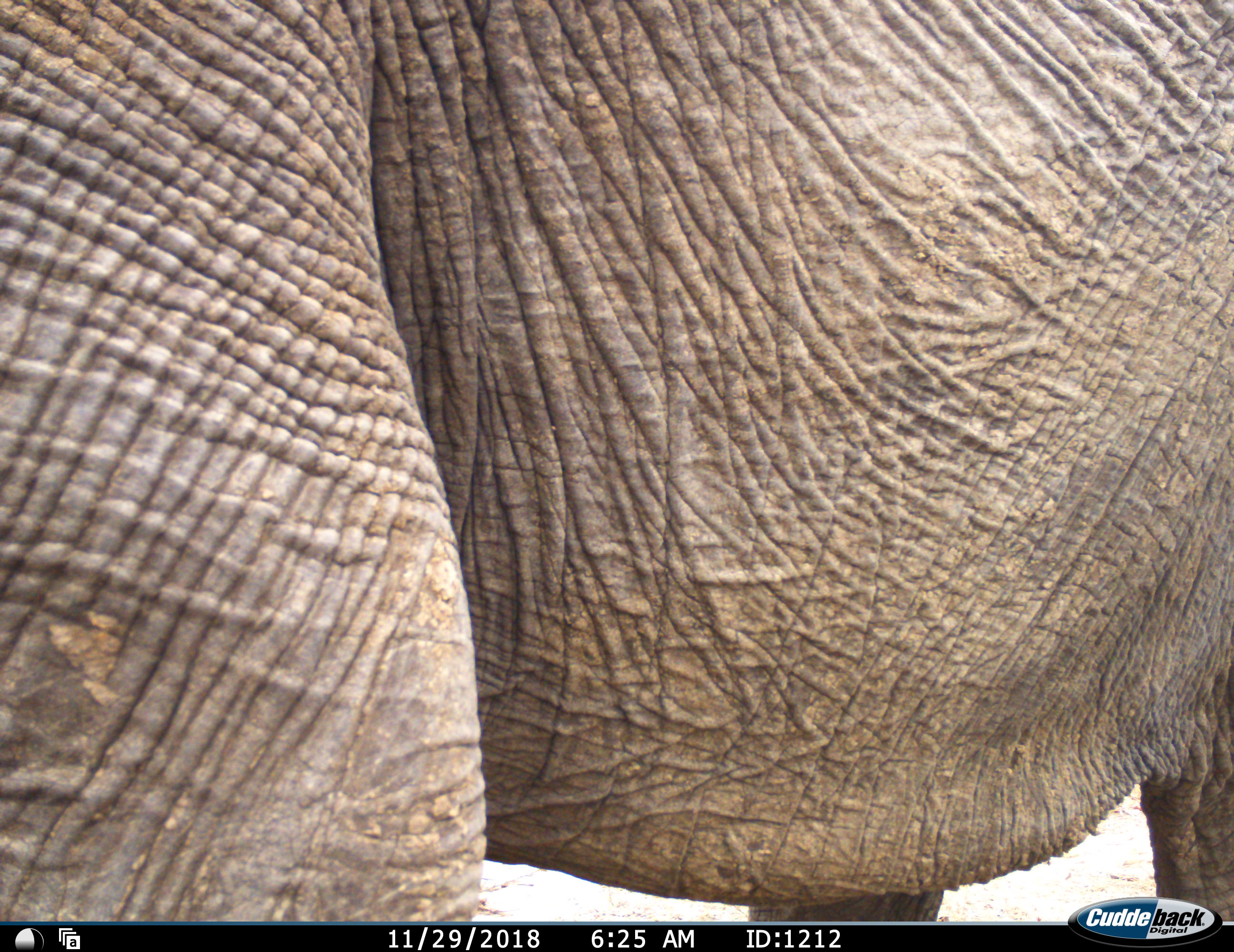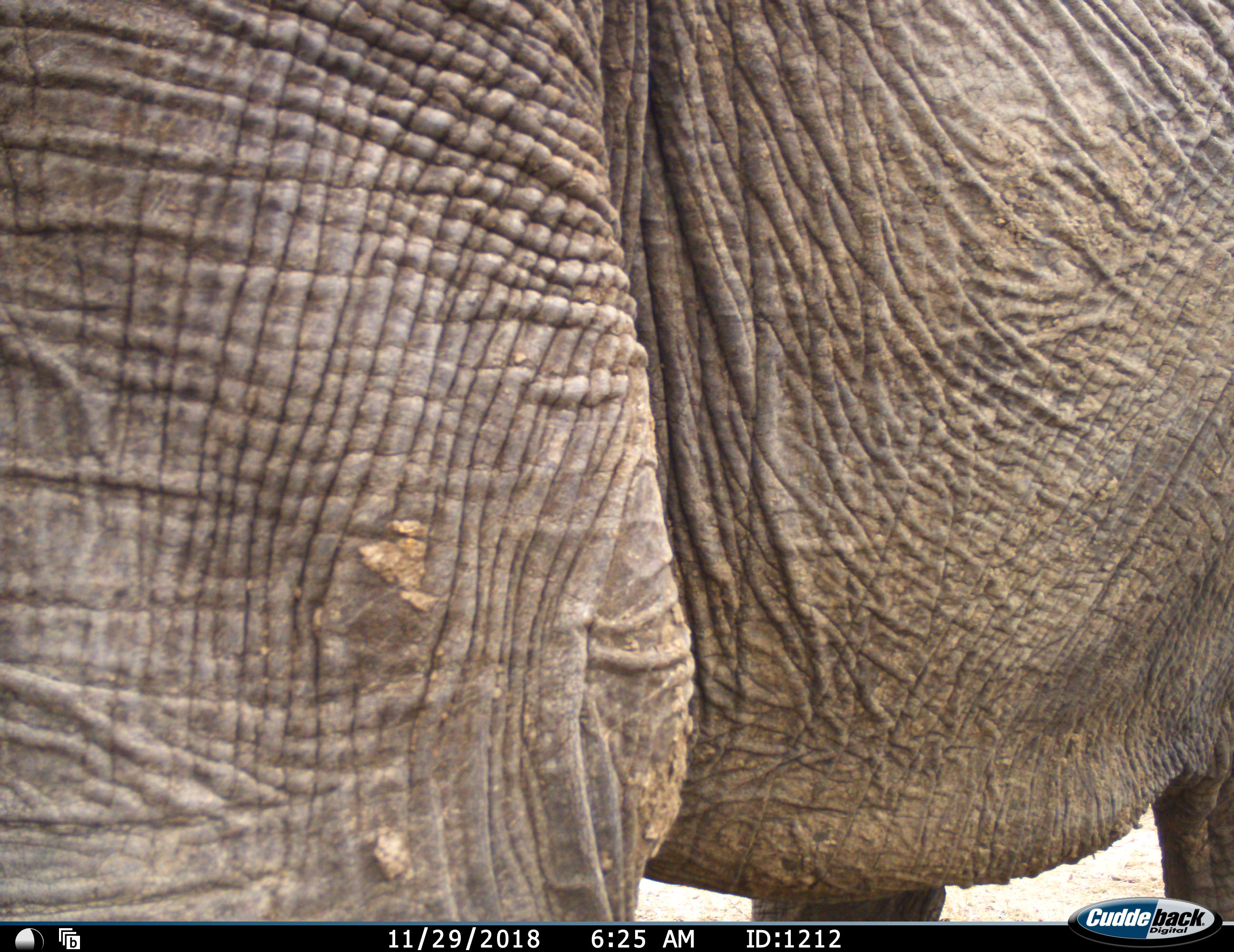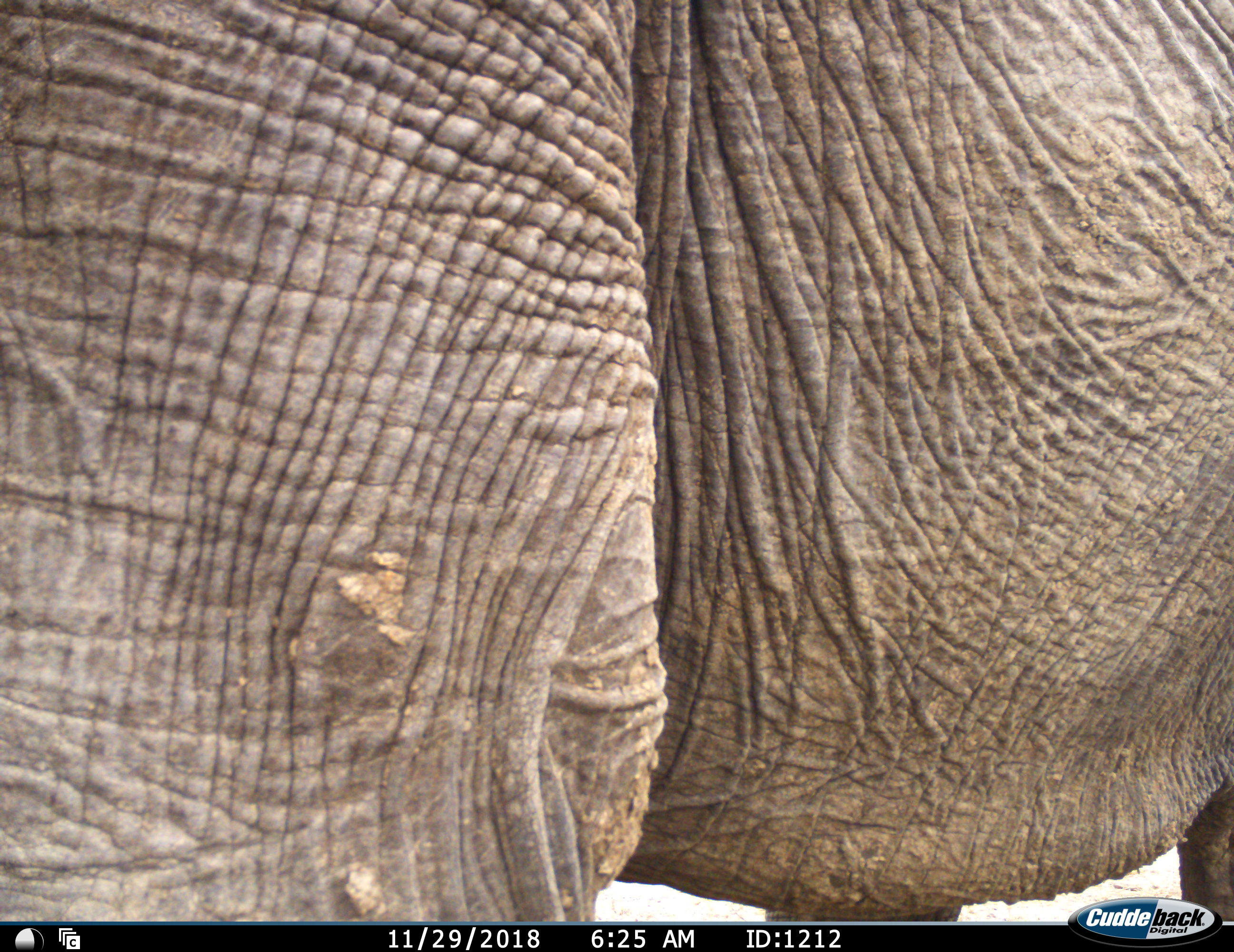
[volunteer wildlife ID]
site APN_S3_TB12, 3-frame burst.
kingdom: Animalia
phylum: Chordata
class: Mammalia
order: Proboscidea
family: Elephantidae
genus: Loxodonta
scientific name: Loxodonta africana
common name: african bush elephant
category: elephant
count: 1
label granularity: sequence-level